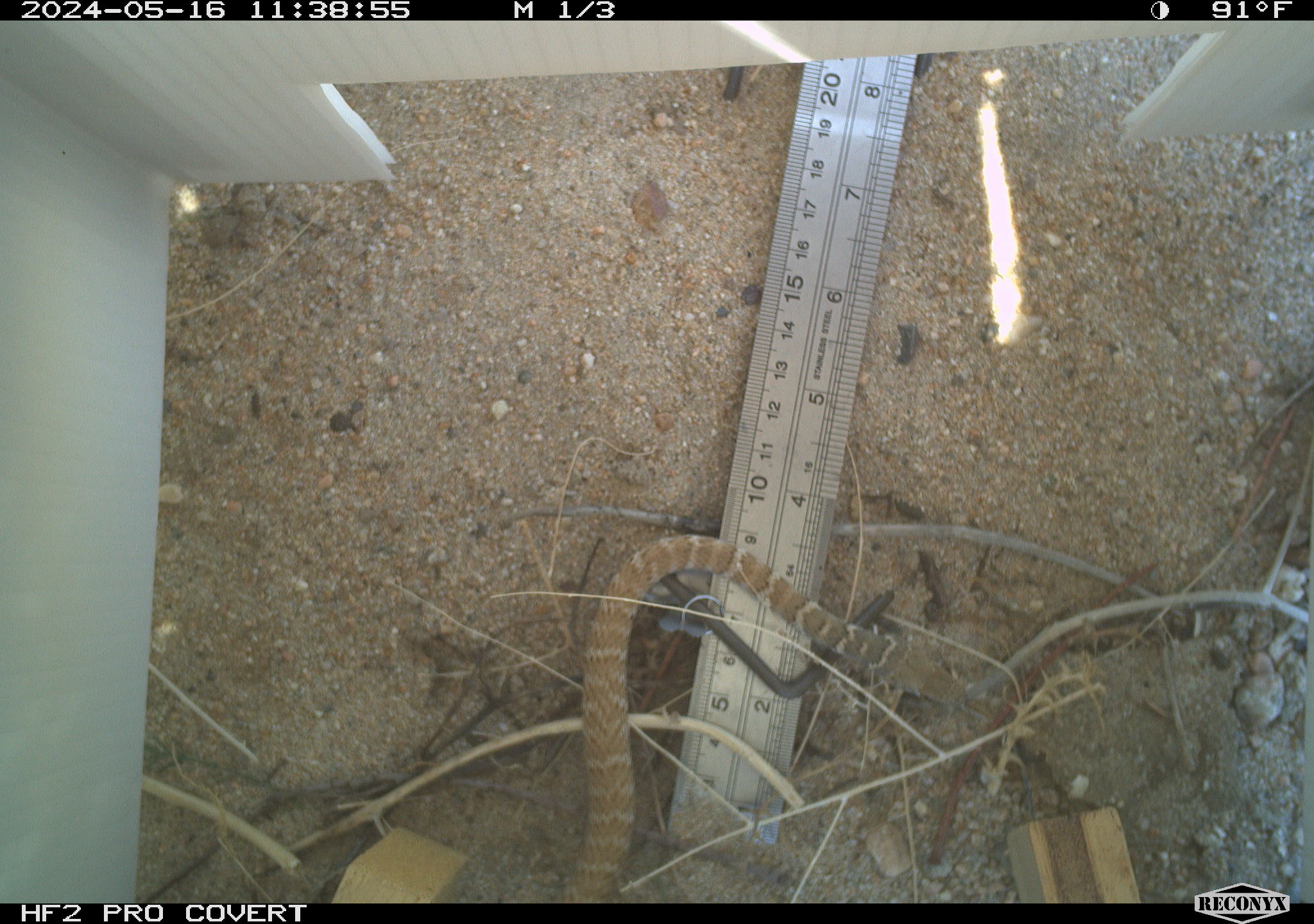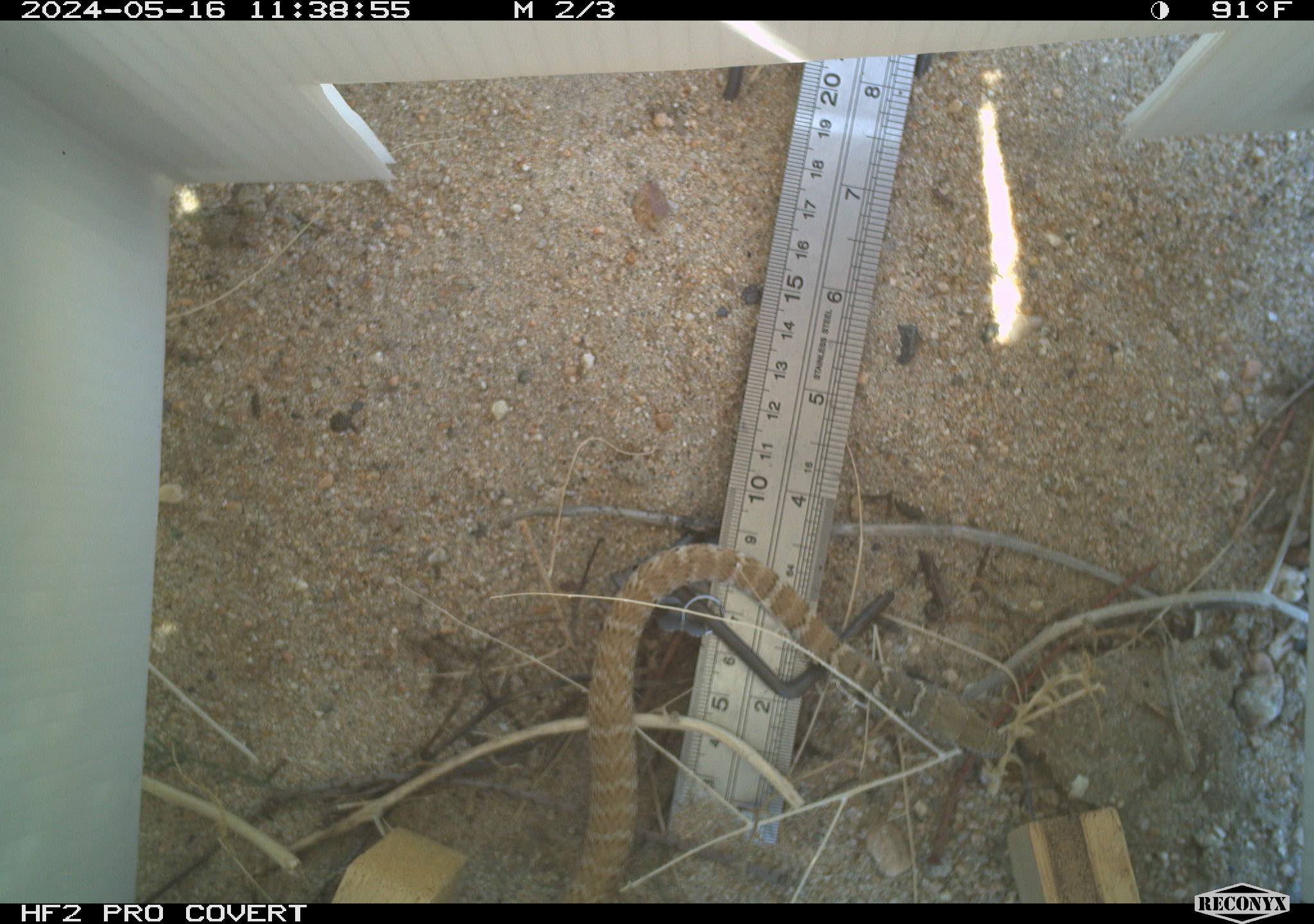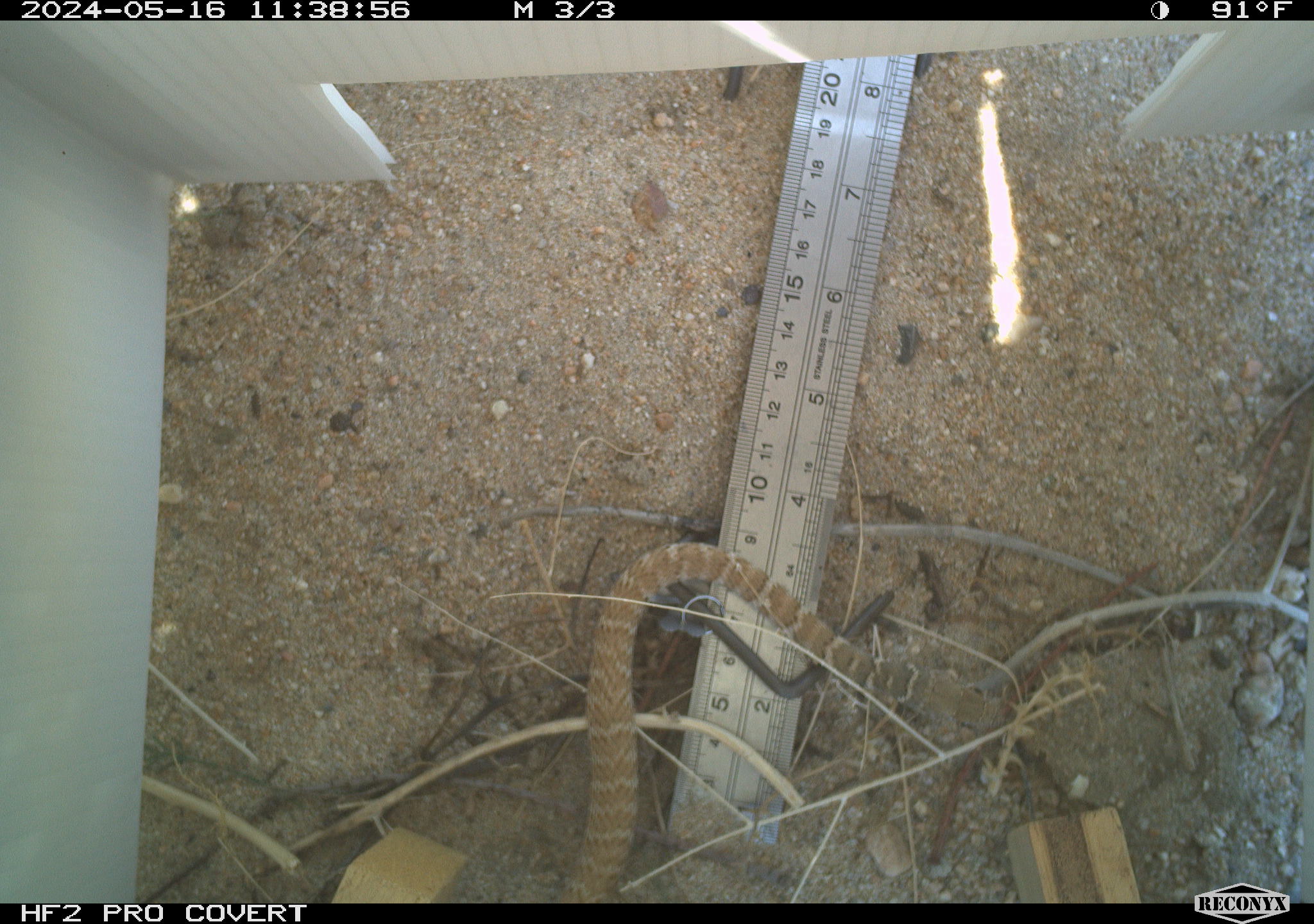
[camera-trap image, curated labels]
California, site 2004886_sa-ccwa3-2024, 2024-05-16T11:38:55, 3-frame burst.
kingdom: Animalia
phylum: Chordata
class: Reptilia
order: Squamata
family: Colubridae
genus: Masticophis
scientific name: Masticophis flagellum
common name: coachwhip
Coachwhip (Masticophis flagellum).